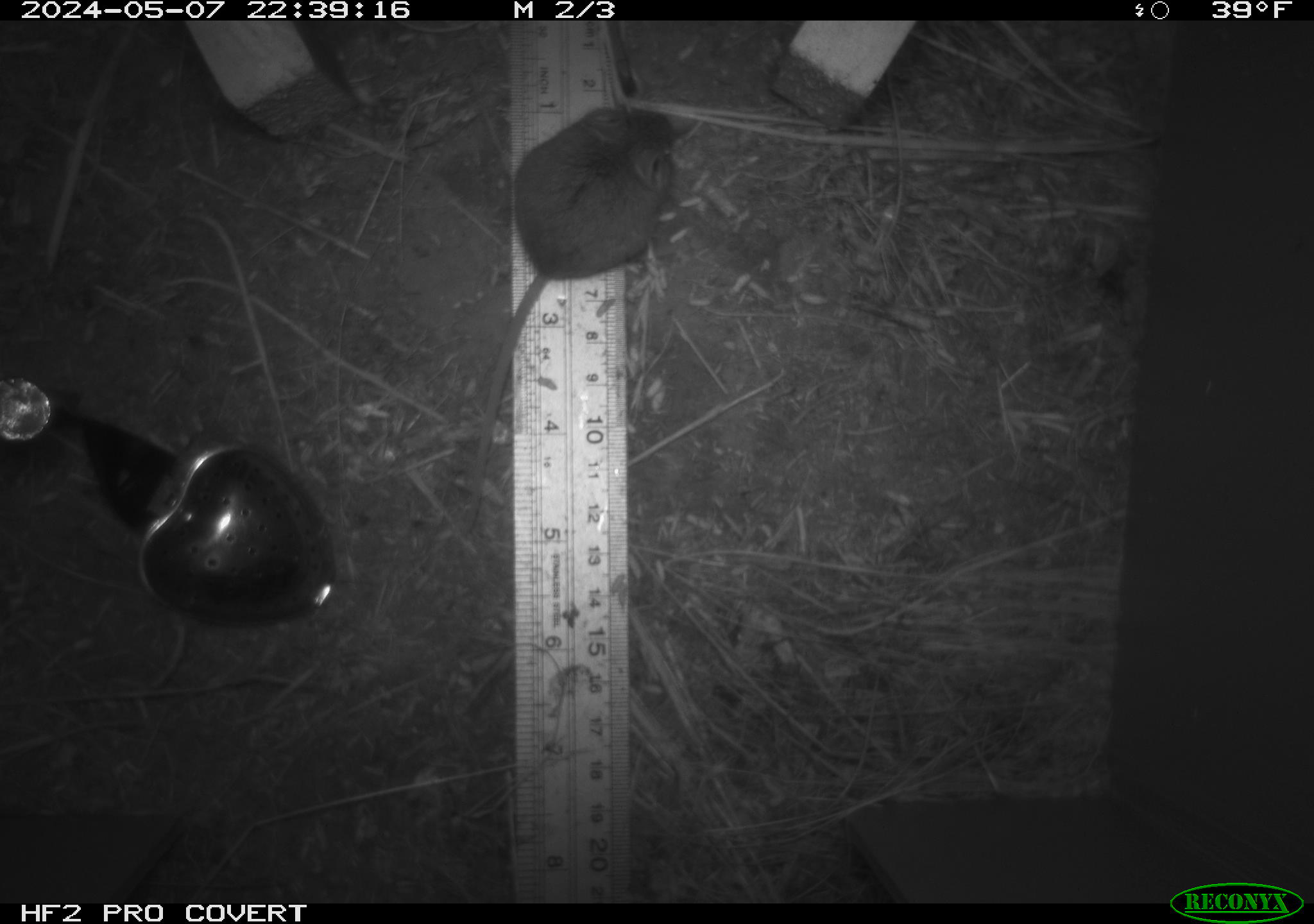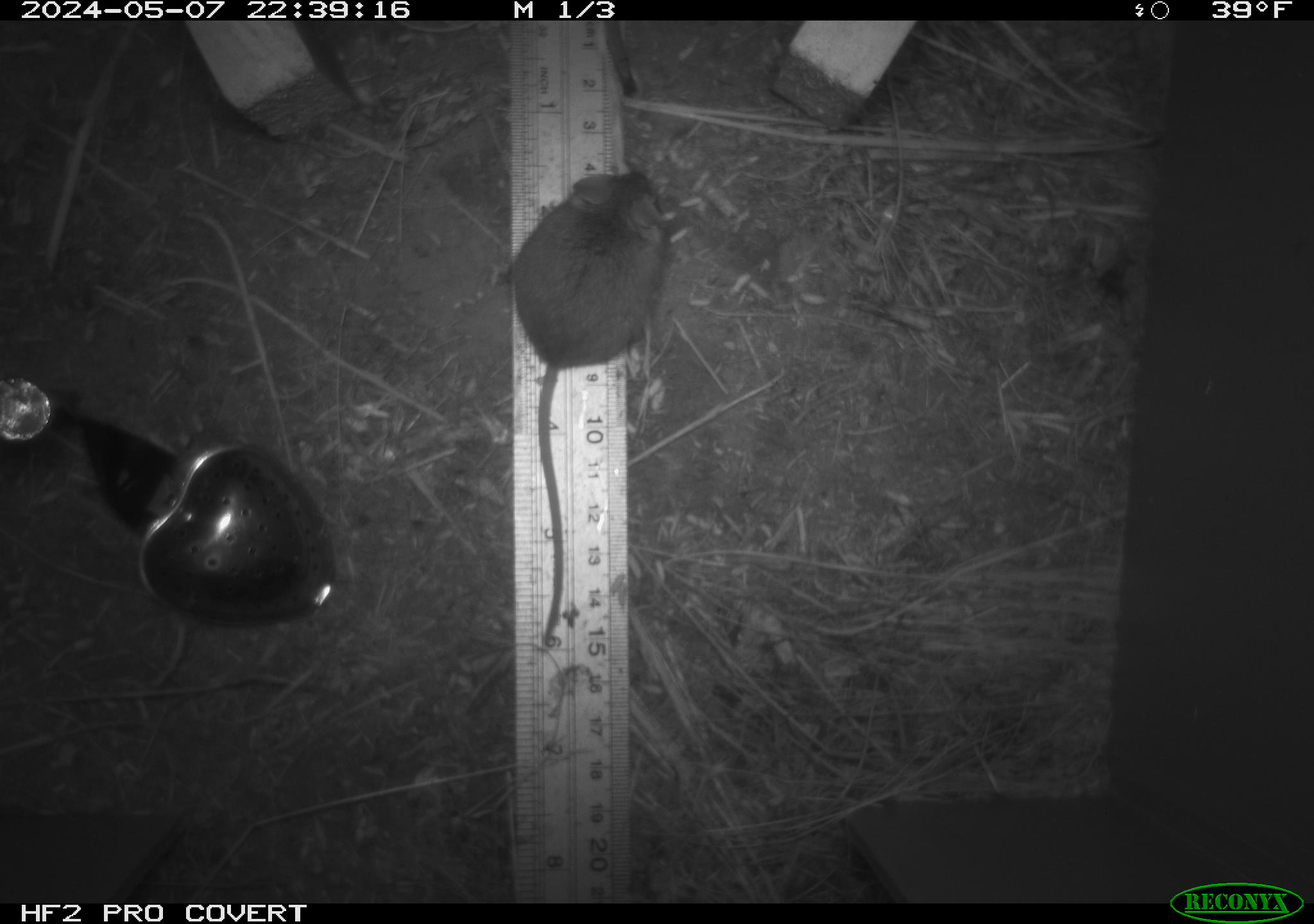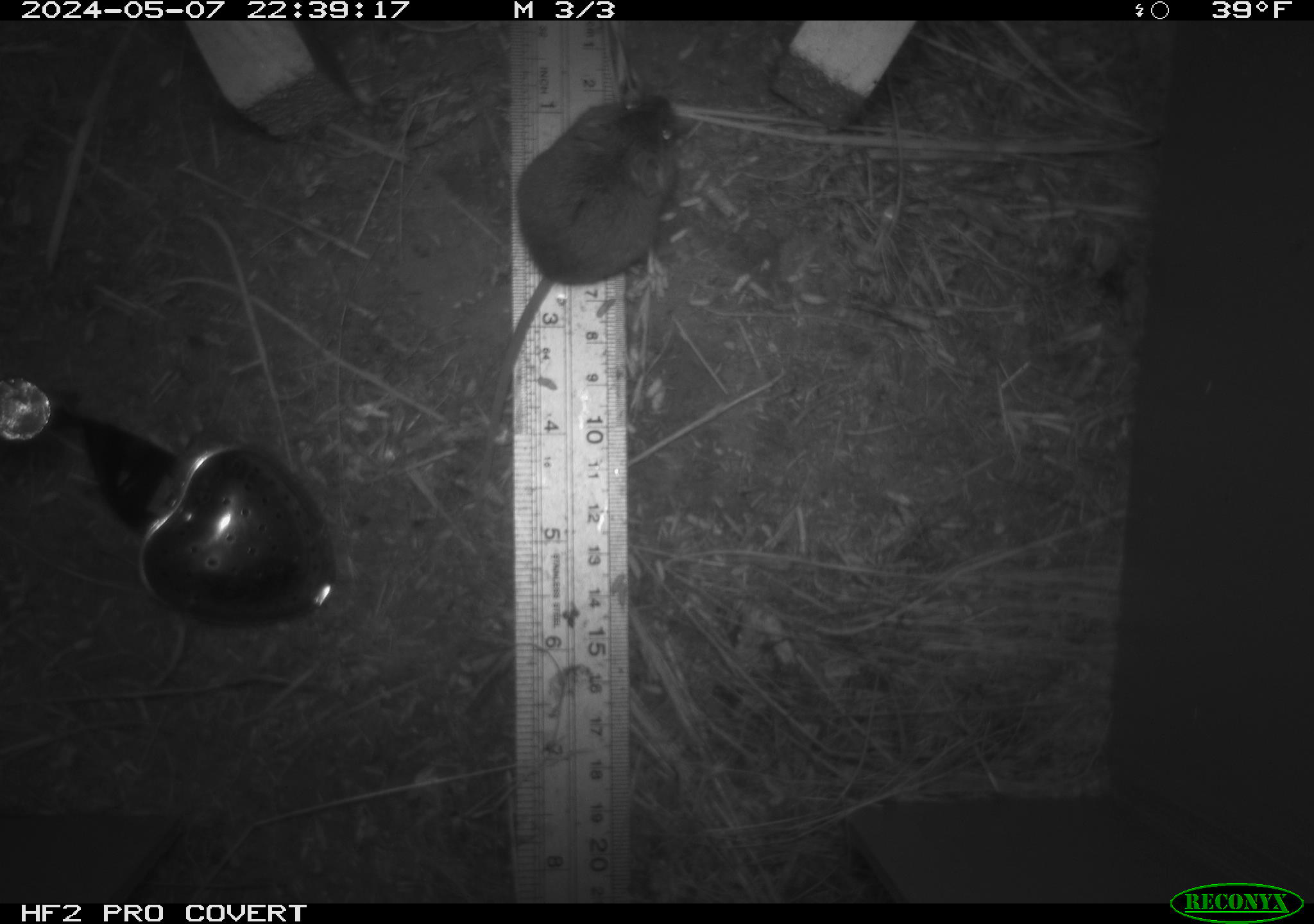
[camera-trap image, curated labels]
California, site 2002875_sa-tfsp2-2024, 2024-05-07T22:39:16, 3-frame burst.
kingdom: Animalia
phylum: Chordata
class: Mammalia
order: Rodentia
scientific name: Rodentia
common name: mouse species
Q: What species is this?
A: Mouse species (Rodentia).